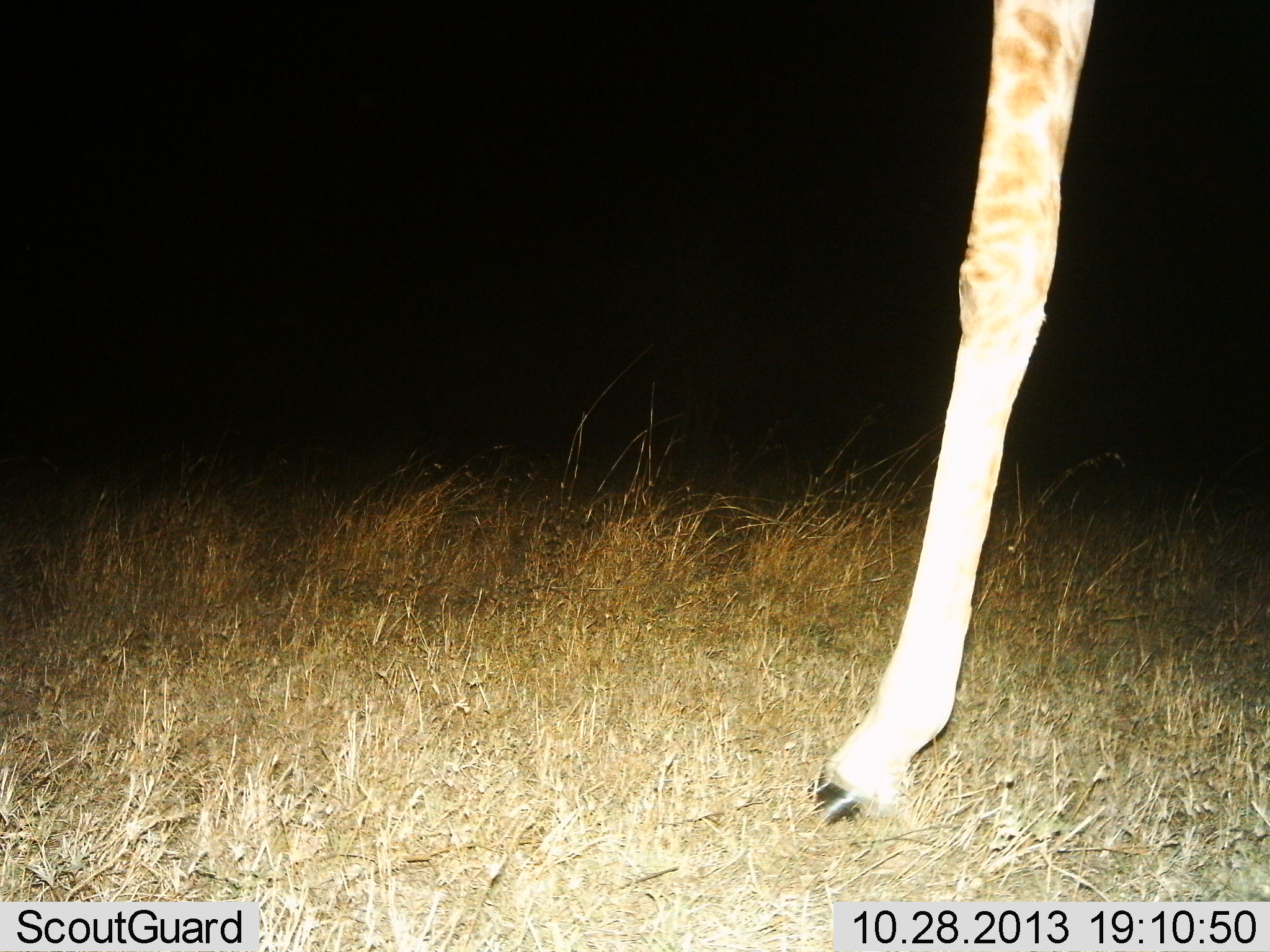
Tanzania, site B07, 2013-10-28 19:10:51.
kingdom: Animalia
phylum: Chordata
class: Mammalia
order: Artiodactyla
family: Giraffidae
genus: Giraffa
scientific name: Giraffa camelopardalis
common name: giraffe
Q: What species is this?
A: Giraffe (Giraffa camelopardalis).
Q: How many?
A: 1.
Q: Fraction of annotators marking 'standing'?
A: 70%.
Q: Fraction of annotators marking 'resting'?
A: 0%.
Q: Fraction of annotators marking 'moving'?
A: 30%.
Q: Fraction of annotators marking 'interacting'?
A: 0%.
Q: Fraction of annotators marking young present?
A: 0%.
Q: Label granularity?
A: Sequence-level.